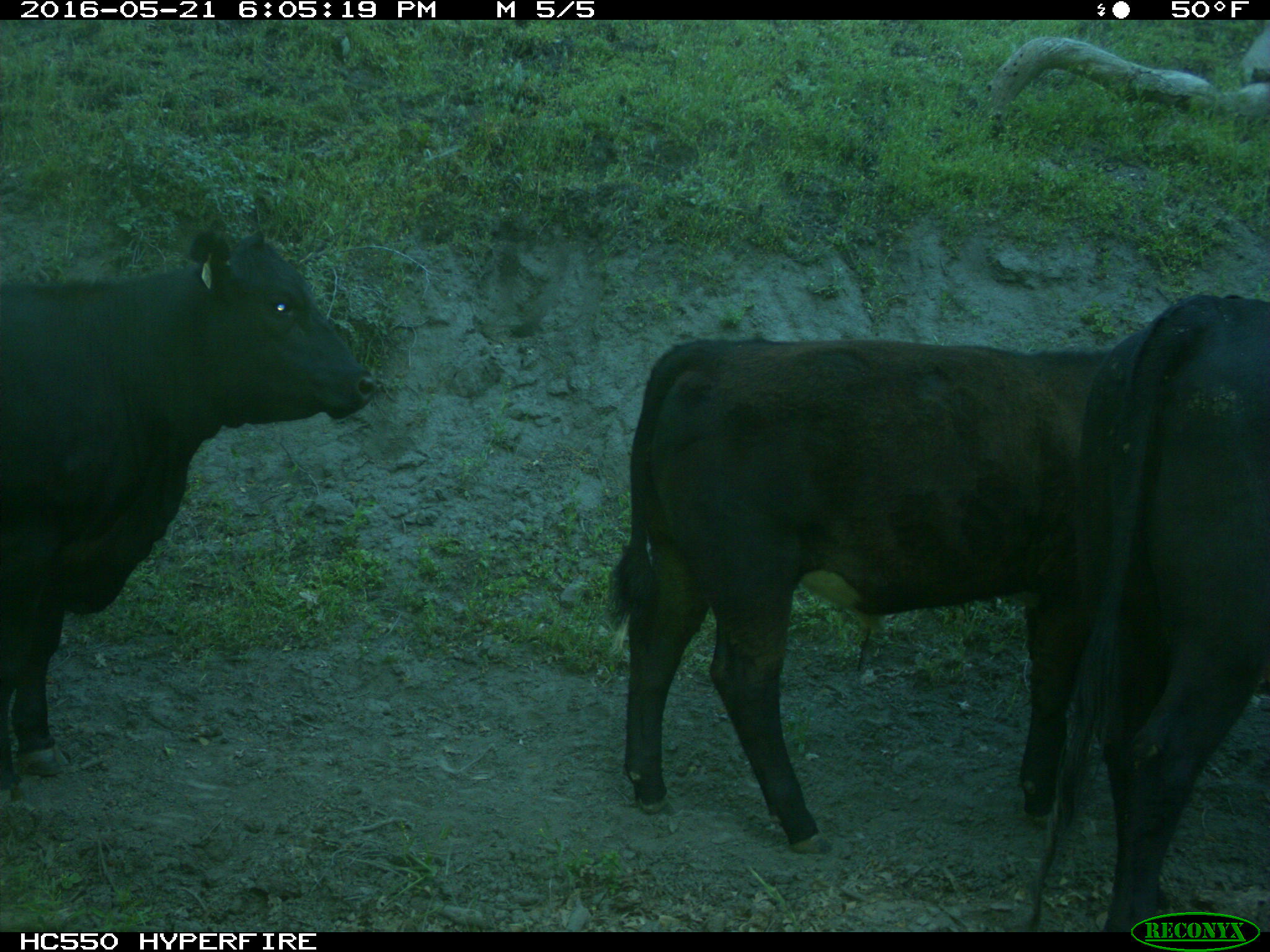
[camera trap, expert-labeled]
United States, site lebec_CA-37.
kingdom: Animalia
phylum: Chordata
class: Mammalia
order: Artiodactyla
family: Bovidae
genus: Bos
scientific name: Bos taurus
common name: domestic cow